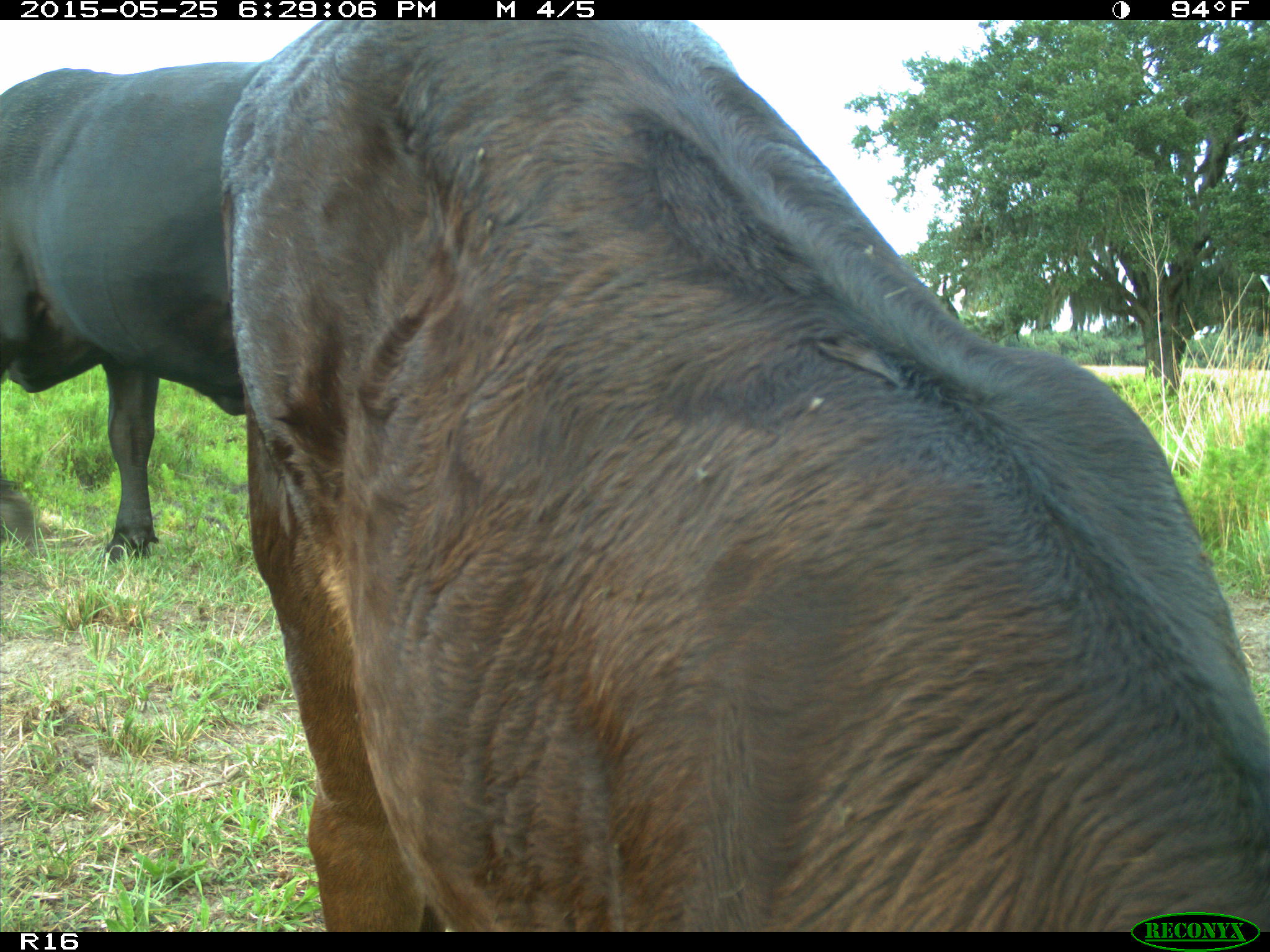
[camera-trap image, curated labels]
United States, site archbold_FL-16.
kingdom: Animalia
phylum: Chordata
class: Mammalia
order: Artiodactyla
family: Bovidae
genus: Bos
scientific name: Bos taurus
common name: domestic cow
Bos taurus (domestic cow).